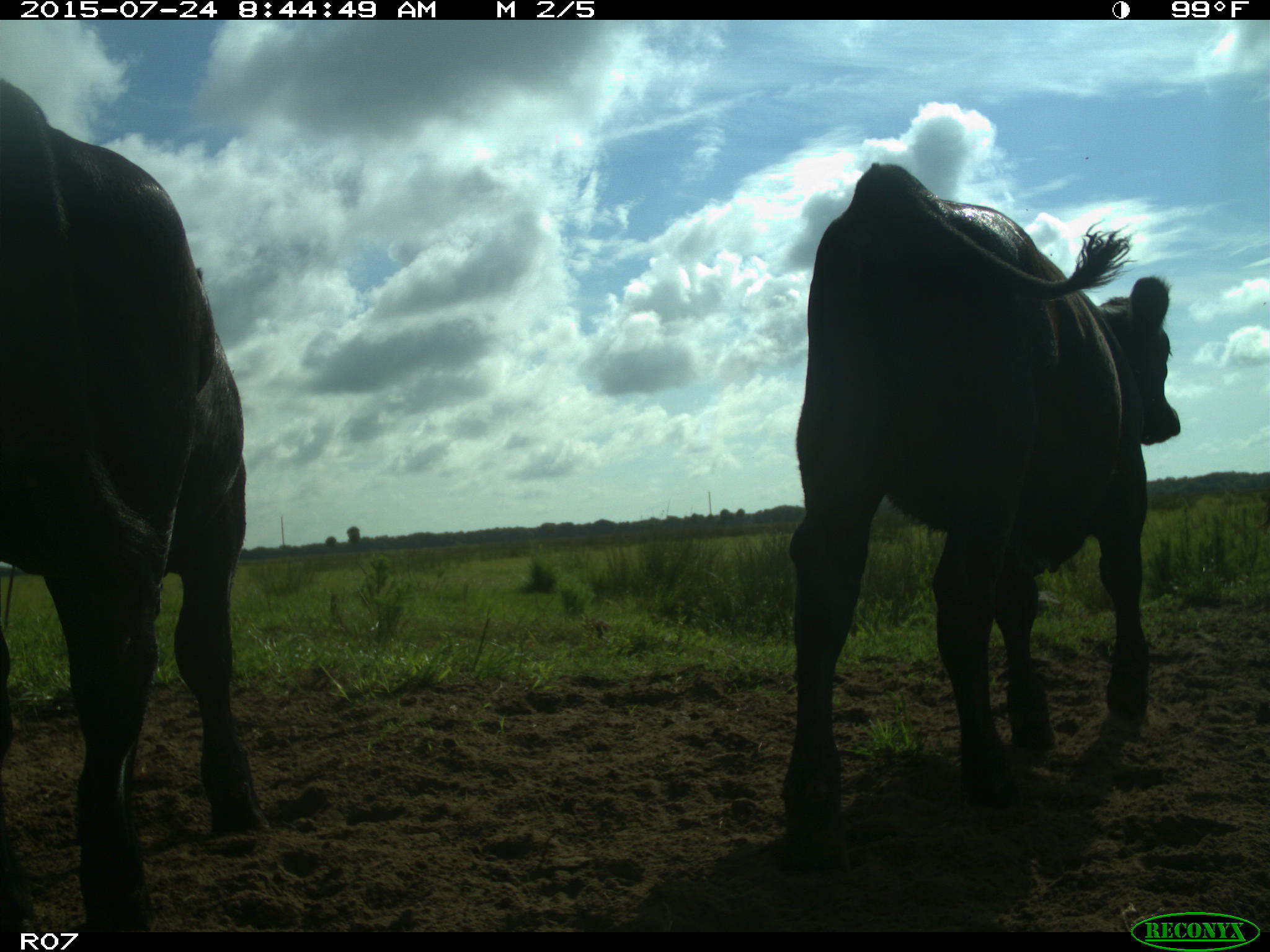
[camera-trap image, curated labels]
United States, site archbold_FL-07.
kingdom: Animalia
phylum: Chordata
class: Mammalia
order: Artiodactyla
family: Bovidae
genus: Bos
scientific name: Bos taurus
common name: domestic cow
Bos taurus (domestic cow).